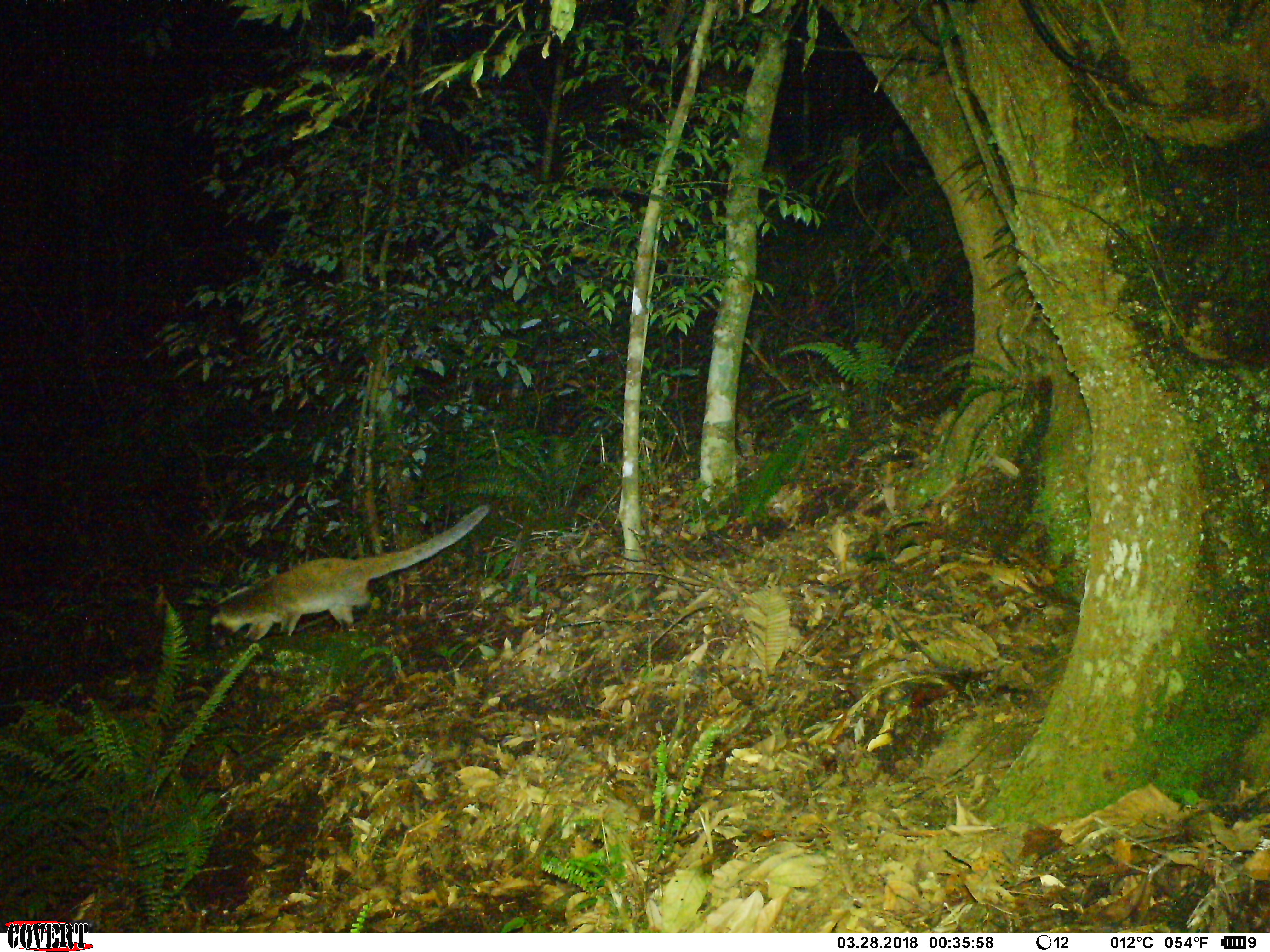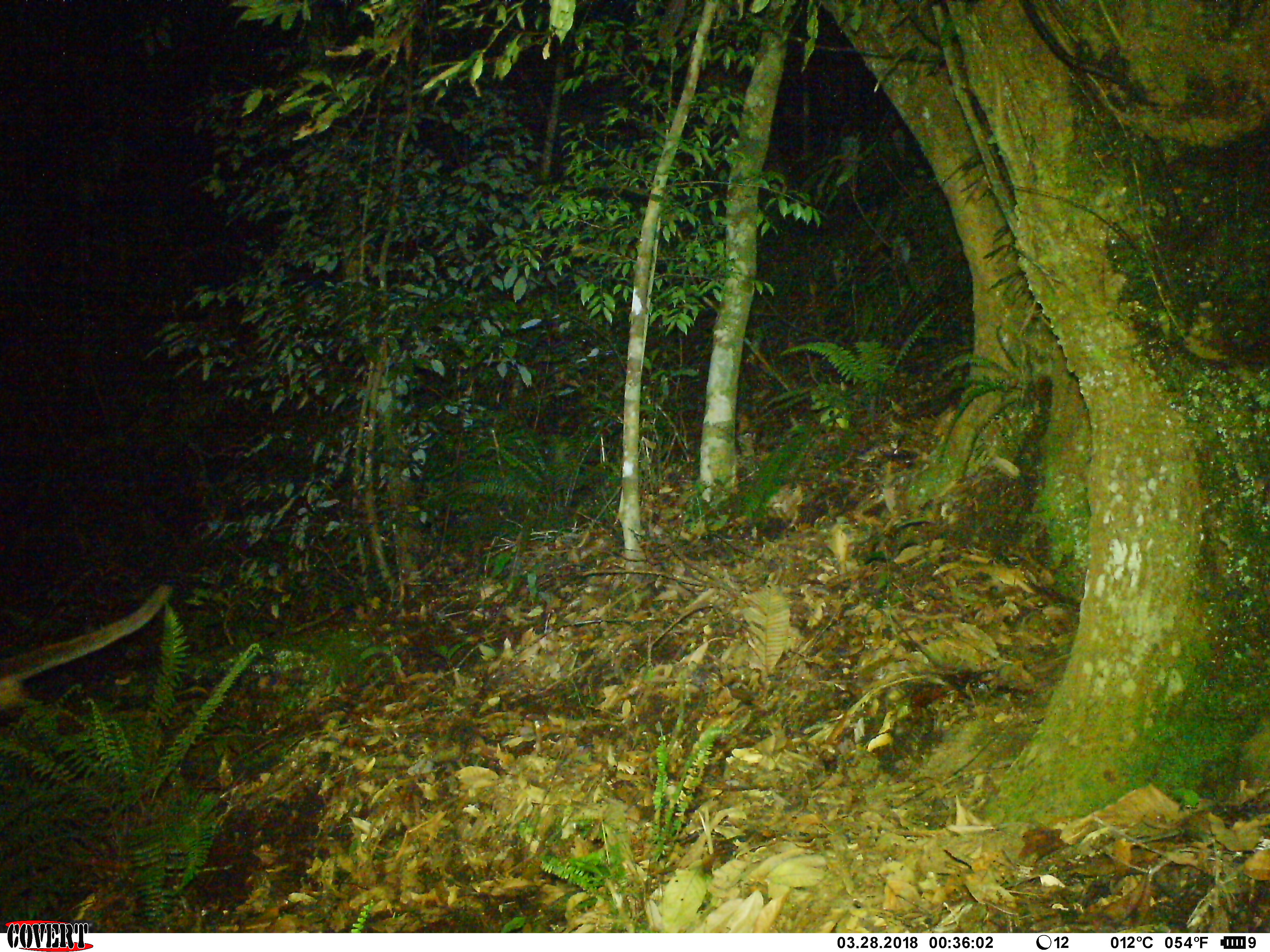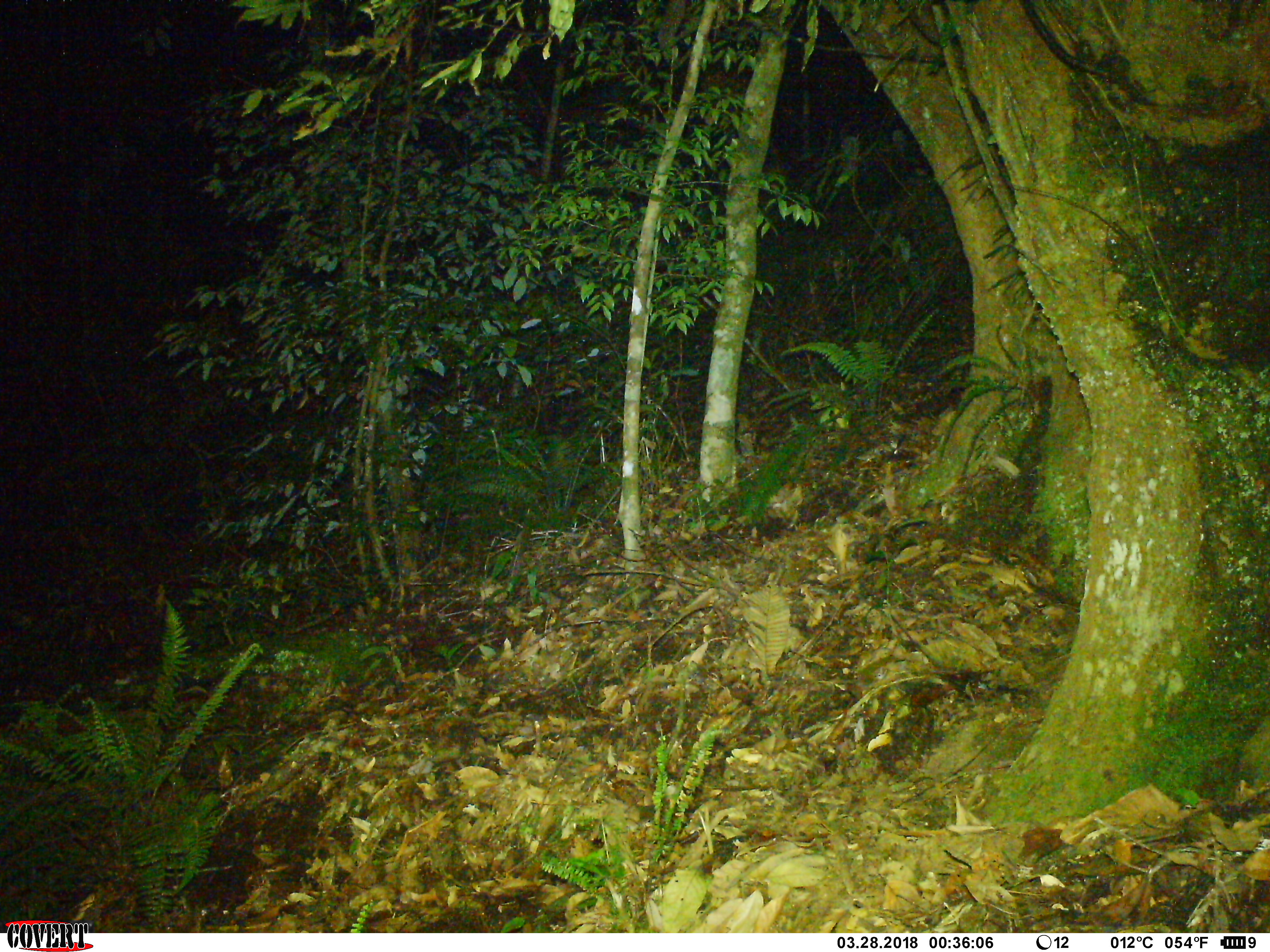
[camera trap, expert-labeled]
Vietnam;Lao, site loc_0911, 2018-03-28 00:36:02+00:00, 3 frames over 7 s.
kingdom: Animalia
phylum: Chordata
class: Mammalia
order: Carnivora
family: Viverridae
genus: Paguma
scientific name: Paguma larvata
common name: masked palm civet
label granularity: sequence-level